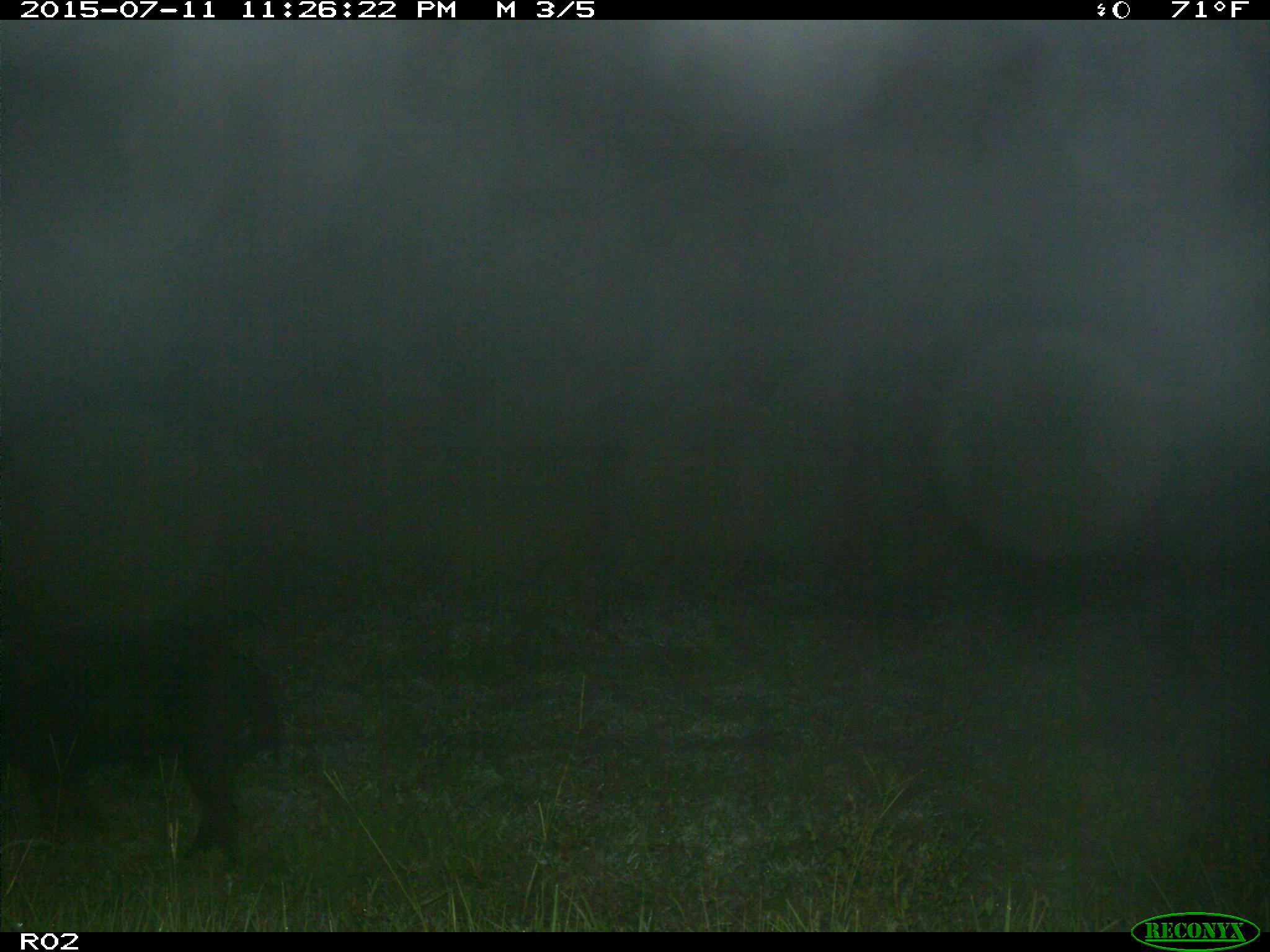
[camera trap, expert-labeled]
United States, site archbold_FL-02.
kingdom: Animalia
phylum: Chordata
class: Mammalia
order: Artiodactyla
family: Suidae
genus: Sus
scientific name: Sus scrofa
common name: wild boar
Sus scrofa (wild boar).